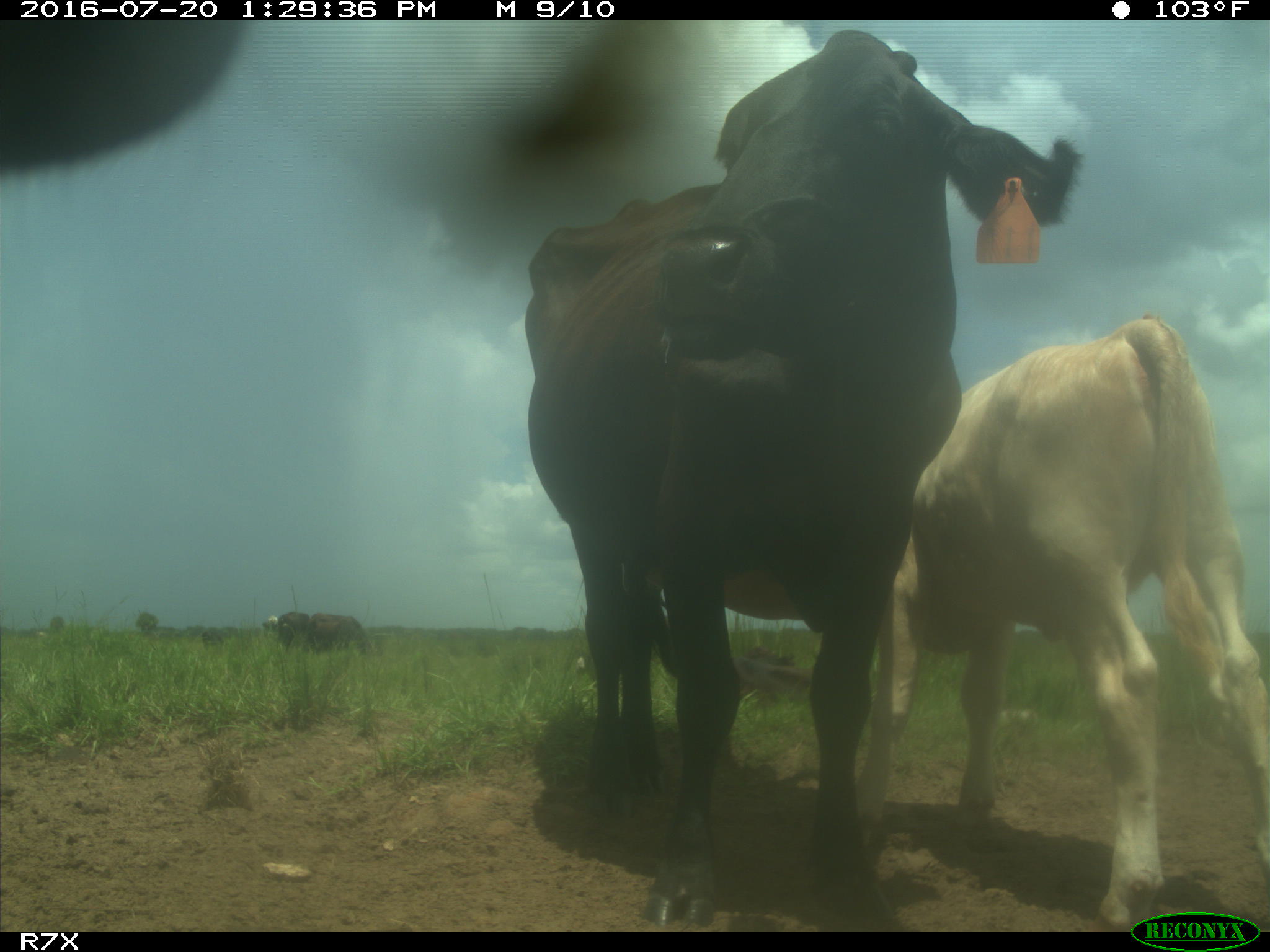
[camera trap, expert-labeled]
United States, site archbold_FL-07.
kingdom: Animalia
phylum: Chordata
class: Mammalia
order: Artiodactyla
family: Bovidae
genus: Bos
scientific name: Bos taurus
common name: domestic cow